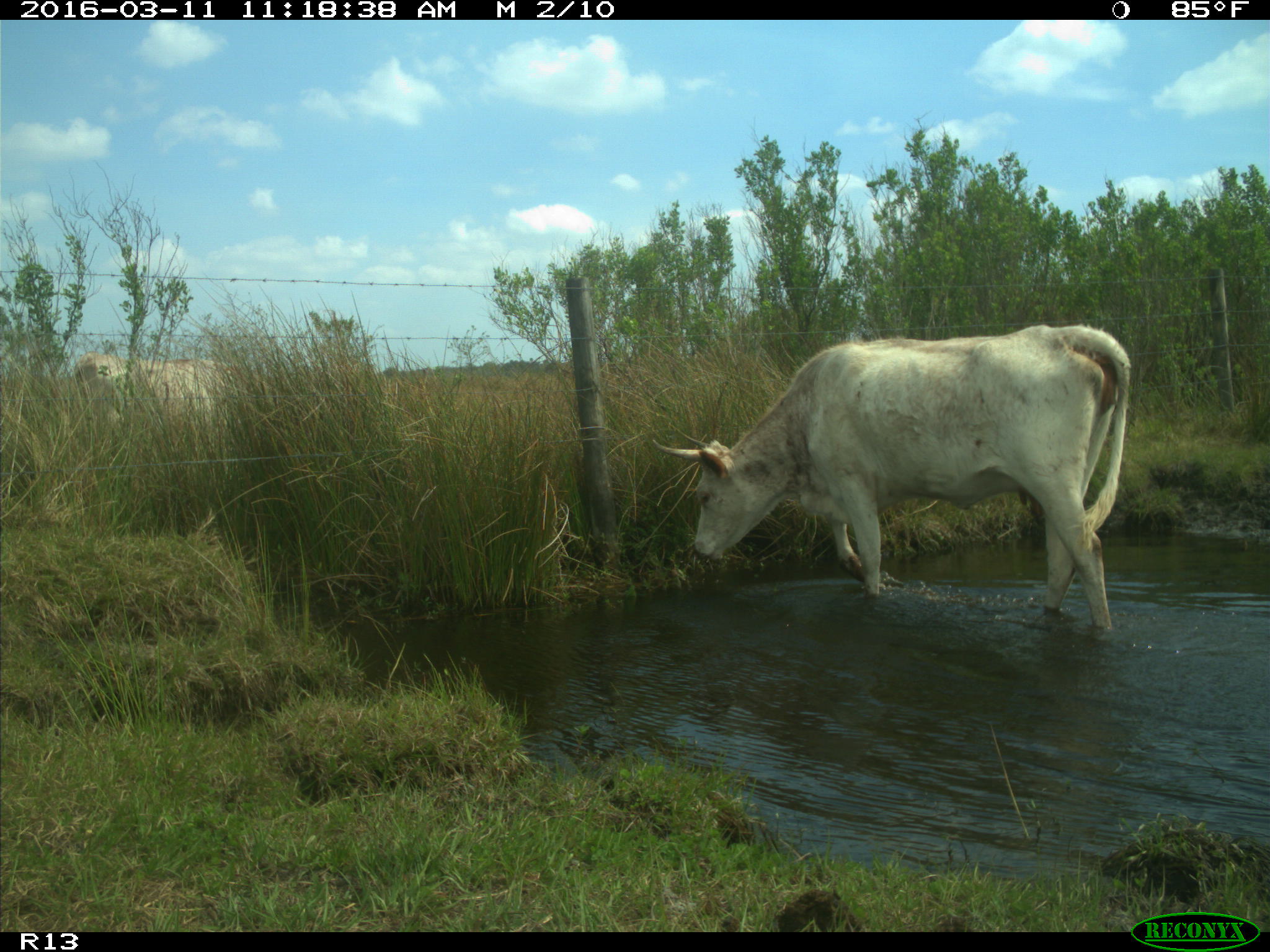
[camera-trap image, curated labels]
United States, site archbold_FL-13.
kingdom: Animalia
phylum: Chordata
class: Mammalia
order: Artiodactyla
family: Bovidae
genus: Bos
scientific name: Bos taurus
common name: domestic cow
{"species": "Bos taurus (domestic cow)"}